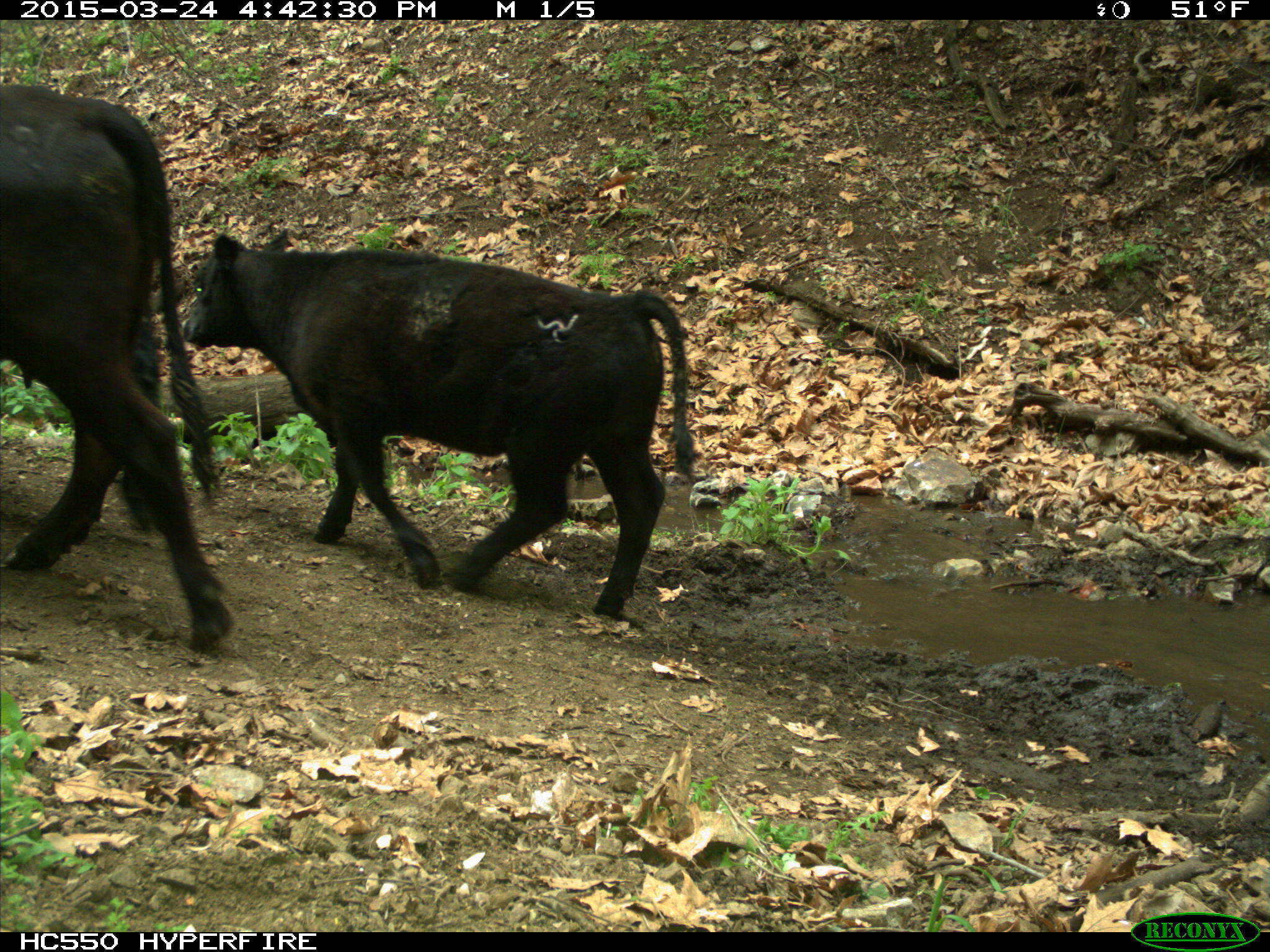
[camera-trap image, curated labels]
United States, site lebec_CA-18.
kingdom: Animalia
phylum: Chordata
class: Mammalia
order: Artiodactyla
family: Bovidae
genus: Bos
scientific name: Bos taurus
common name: domestic cow